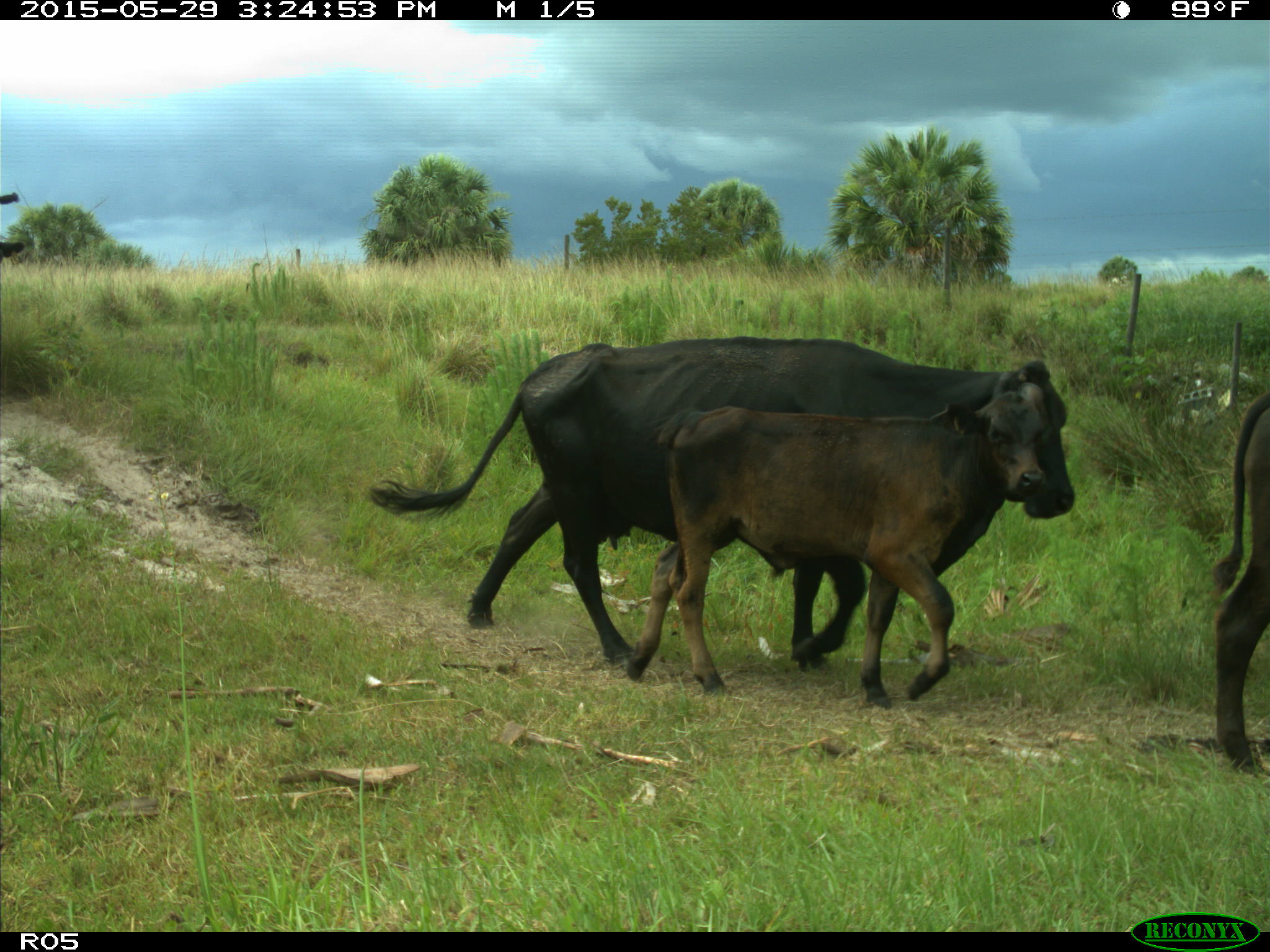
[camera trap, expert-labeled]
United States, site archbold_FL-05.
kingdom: Animalia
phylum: Chordata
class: Mammalia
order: Artiodactyla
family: Bovidae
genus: Bos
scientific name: Bos taurus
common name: domestic cow